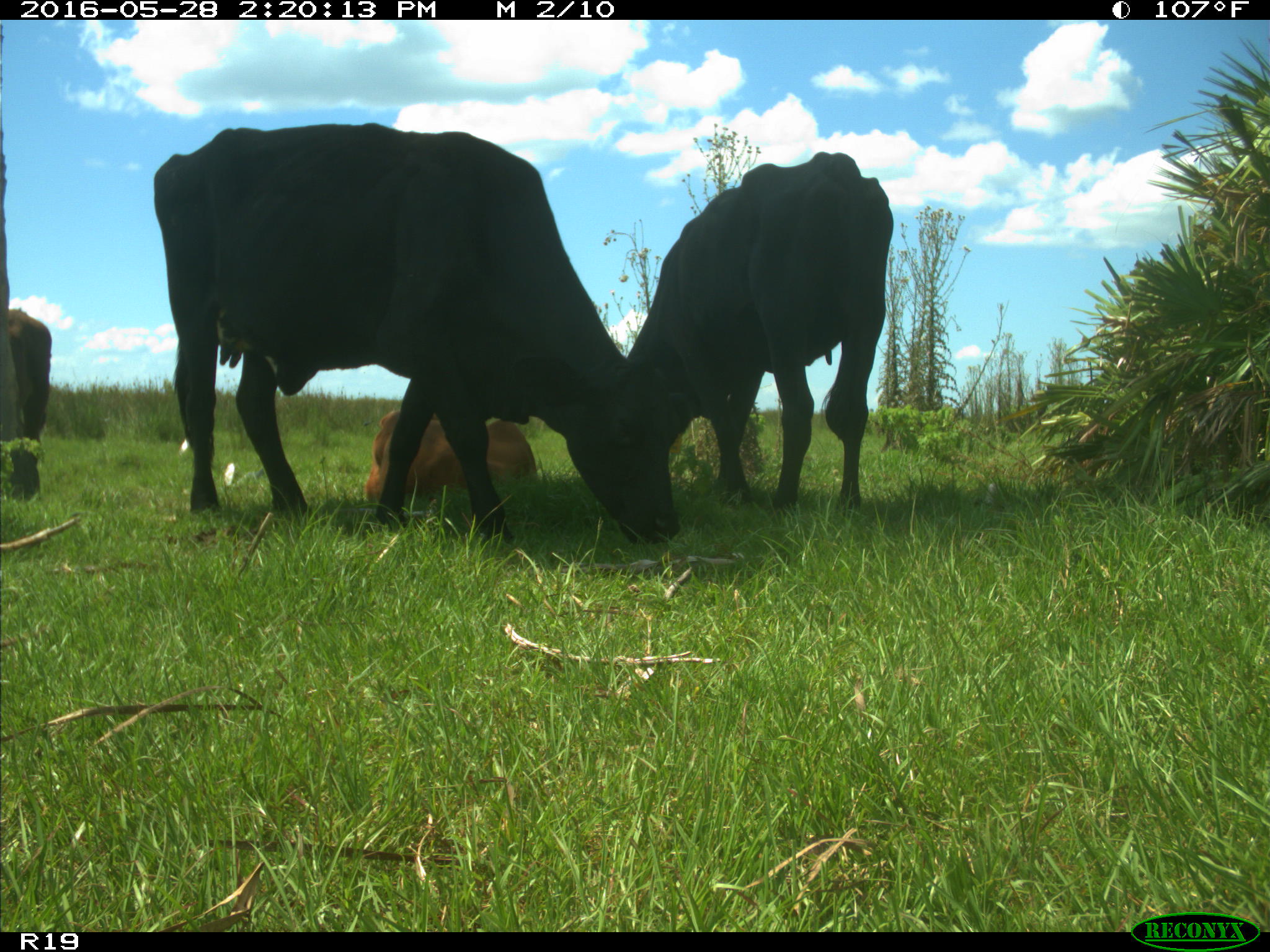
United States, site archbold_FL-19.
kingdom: Animalia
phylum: Chordata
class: Mammalia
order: Artiodactyla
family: Bovidae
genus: Bos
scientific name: Bos taurus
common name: domestic cow